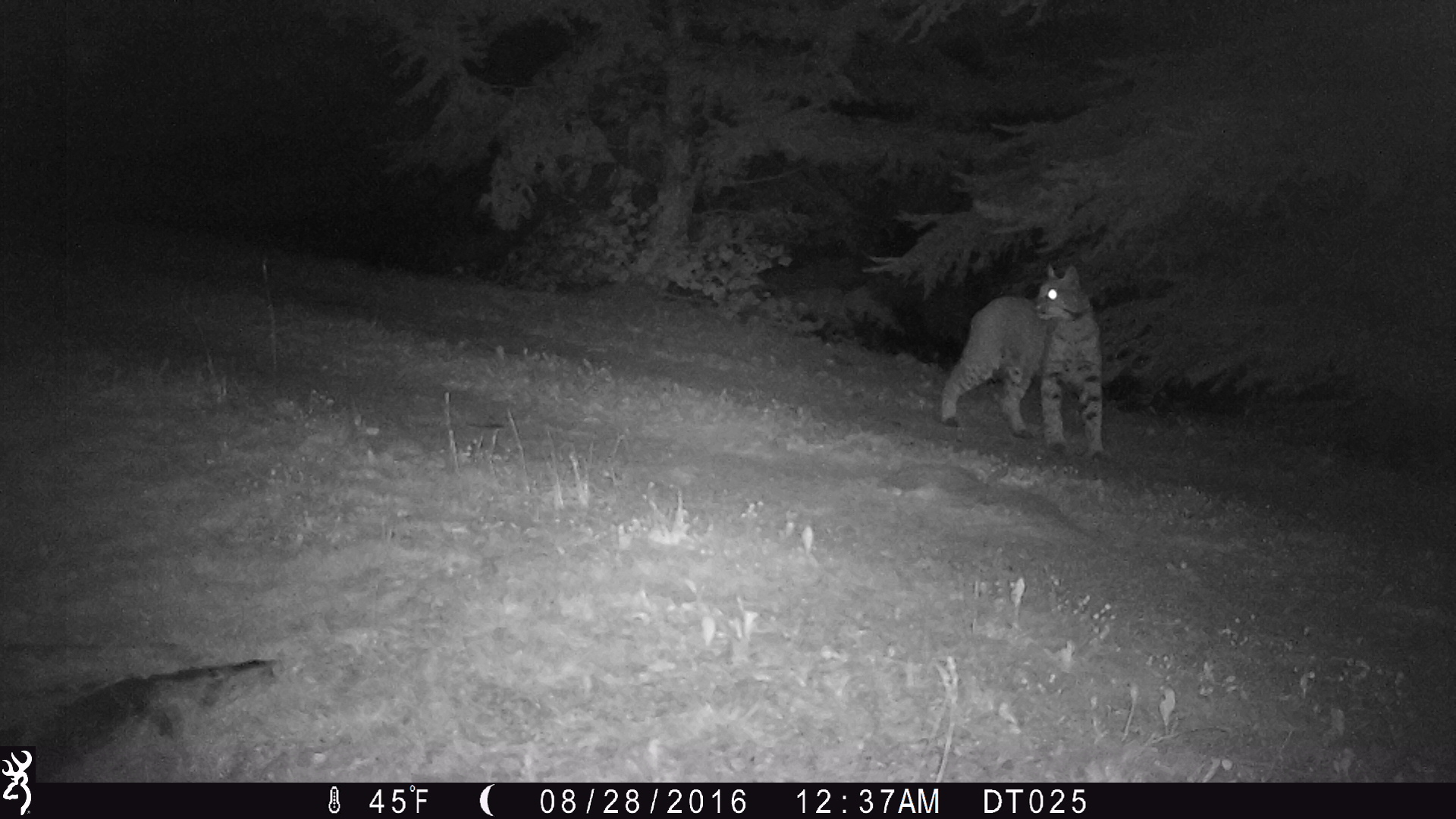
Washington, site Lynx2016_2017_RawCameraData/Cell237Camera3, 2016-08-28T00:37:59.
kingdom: Animalia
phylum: Chordata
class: Mammalia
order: Carnivora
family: Felidae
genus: Lynx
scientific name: Lynx rufus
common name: bobcat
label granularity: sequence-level